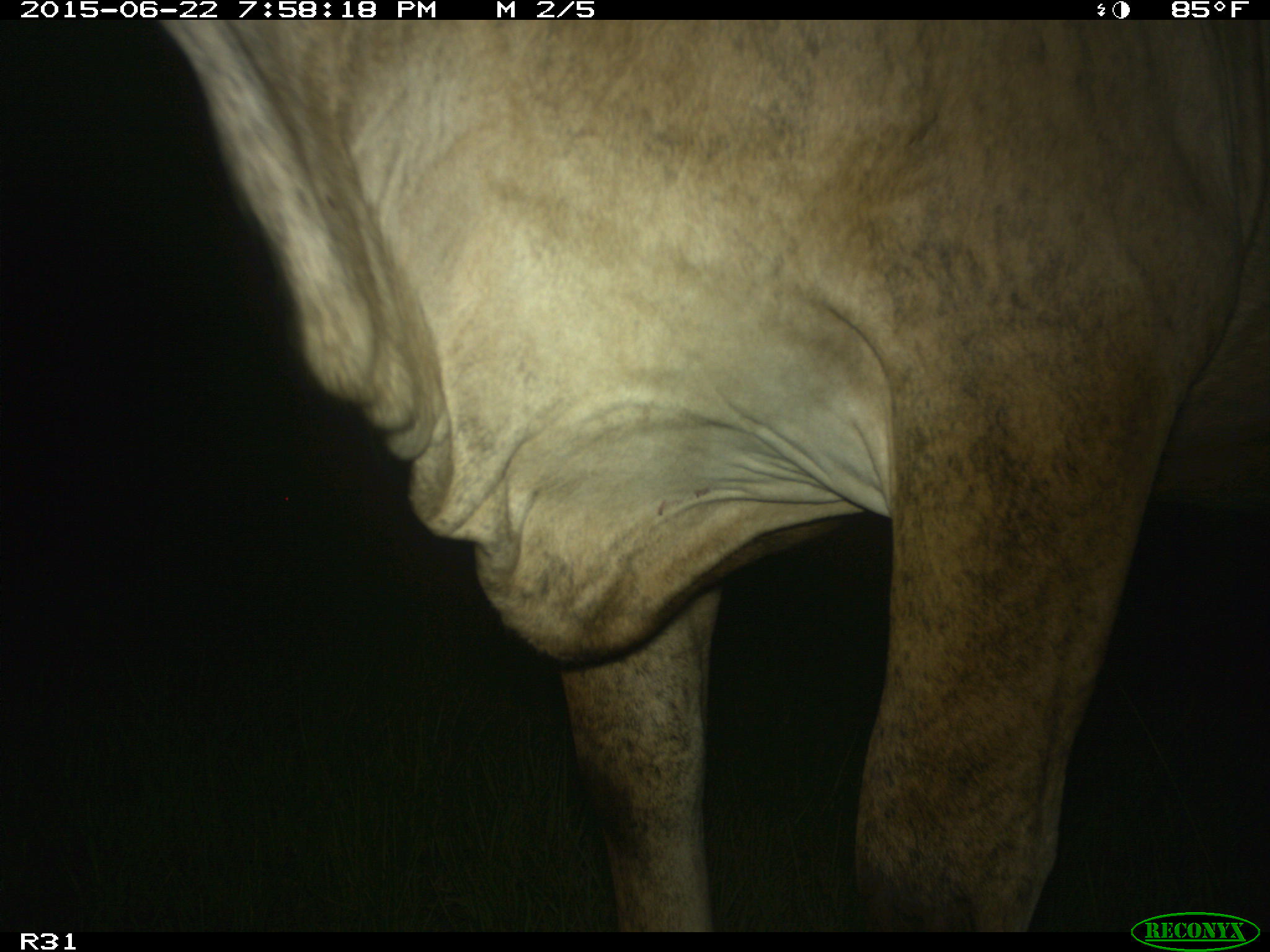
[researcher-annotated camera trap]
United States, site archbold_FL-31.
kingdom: Animalia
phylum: Chordata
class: Mammalia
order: Artiodactyla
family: Bovidae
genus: Bos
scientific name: Bos taurus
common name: domestic cow